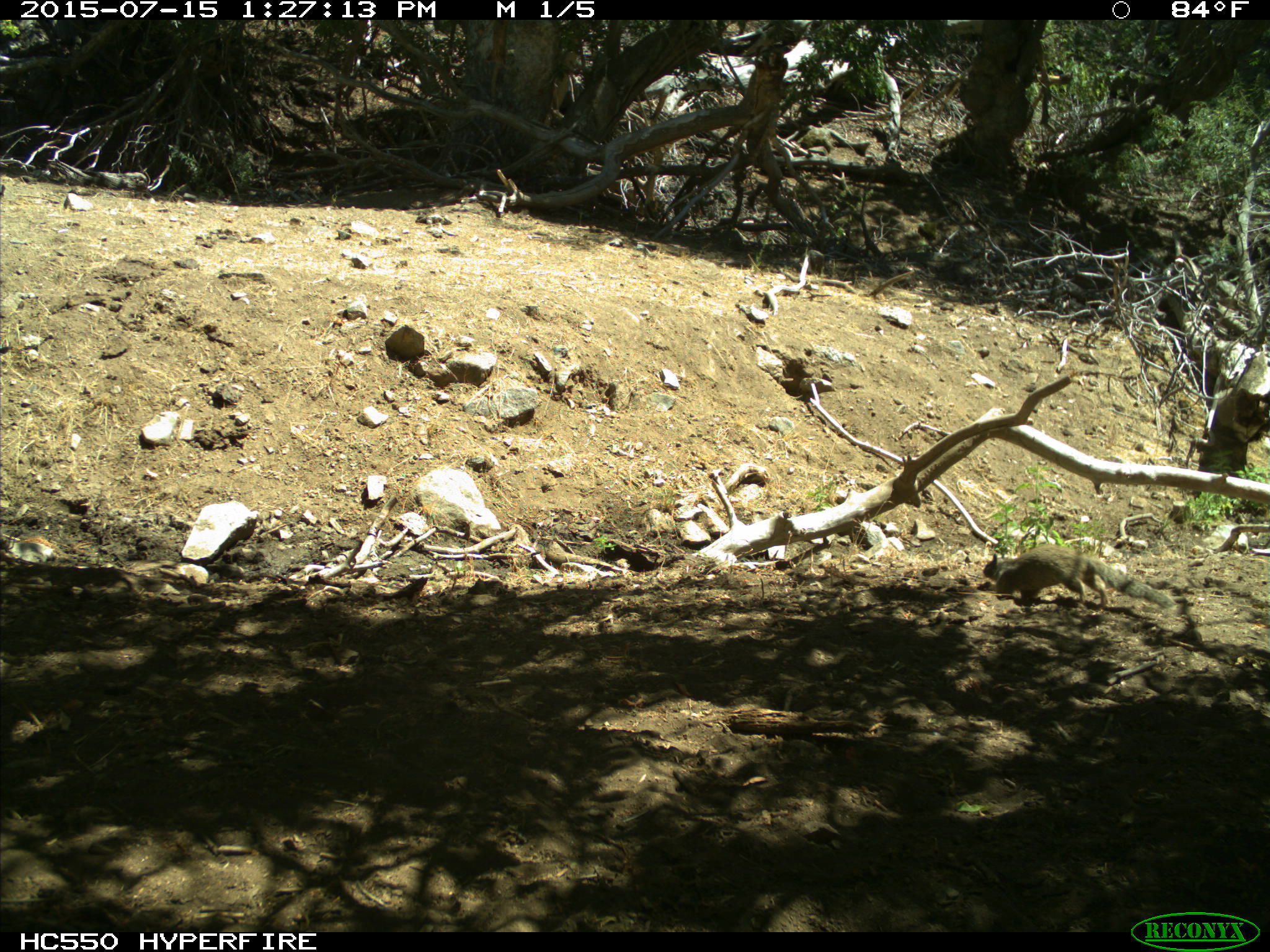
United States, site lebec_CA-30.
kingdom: Animalia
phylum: Chordata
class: Mammalia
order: Rodentia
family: Sciuridae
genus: Otospermophilus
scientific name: Otospermophilus beecheyi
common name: california ground squirrel